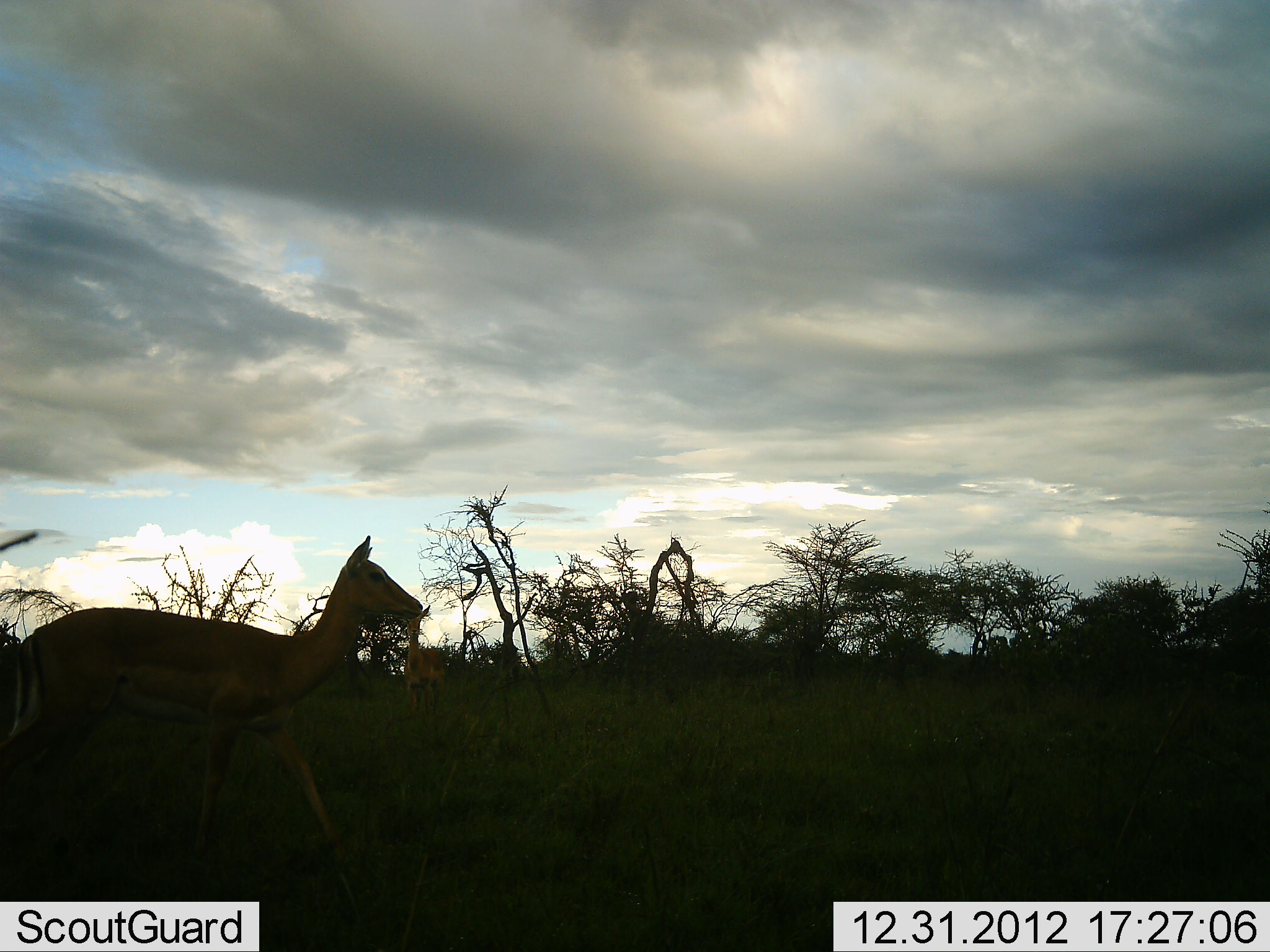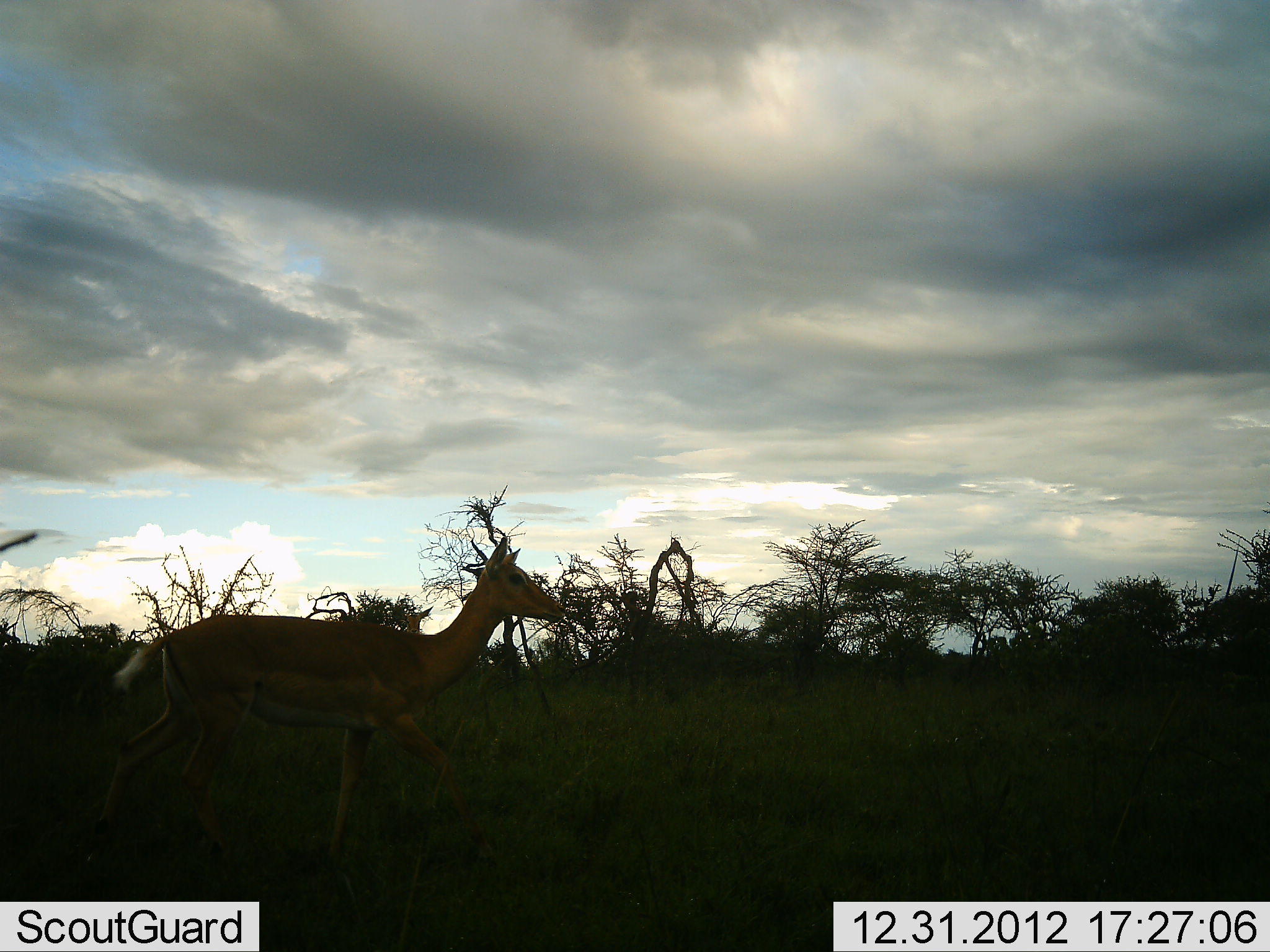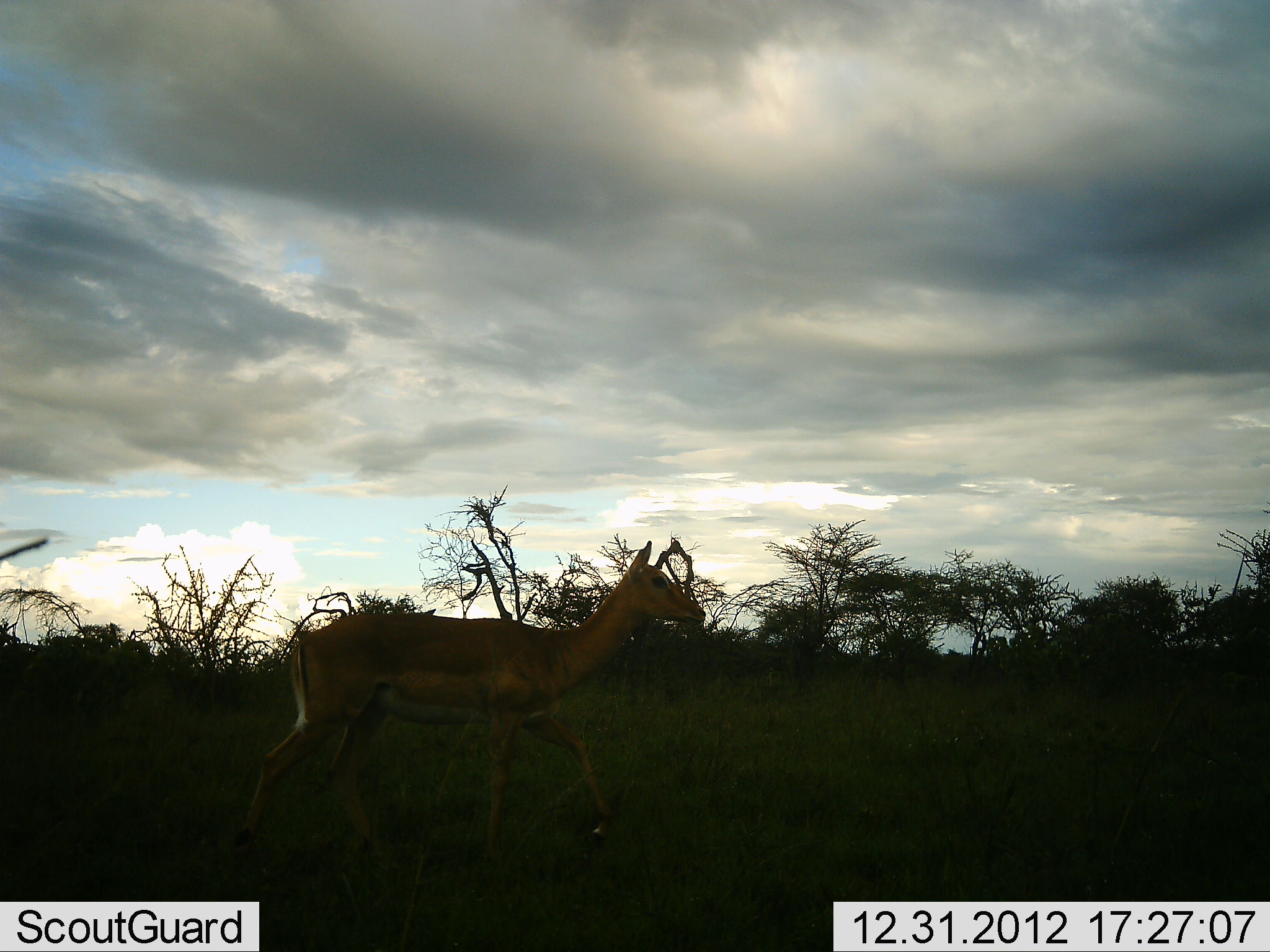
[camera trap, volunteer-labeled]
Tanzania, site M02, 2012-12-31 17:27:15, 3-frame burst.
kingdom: Animalia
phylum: Chordata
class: Mammalia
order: Artiodactyla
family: Bovidae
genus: Aepyceros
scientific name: Aepyceros melampus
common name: impala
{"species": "impala (Aepyceros melampus)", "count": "1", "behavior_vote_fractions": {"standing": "26%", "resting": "0%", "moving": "100%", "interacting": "0%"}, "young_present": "0%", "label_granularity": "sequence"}